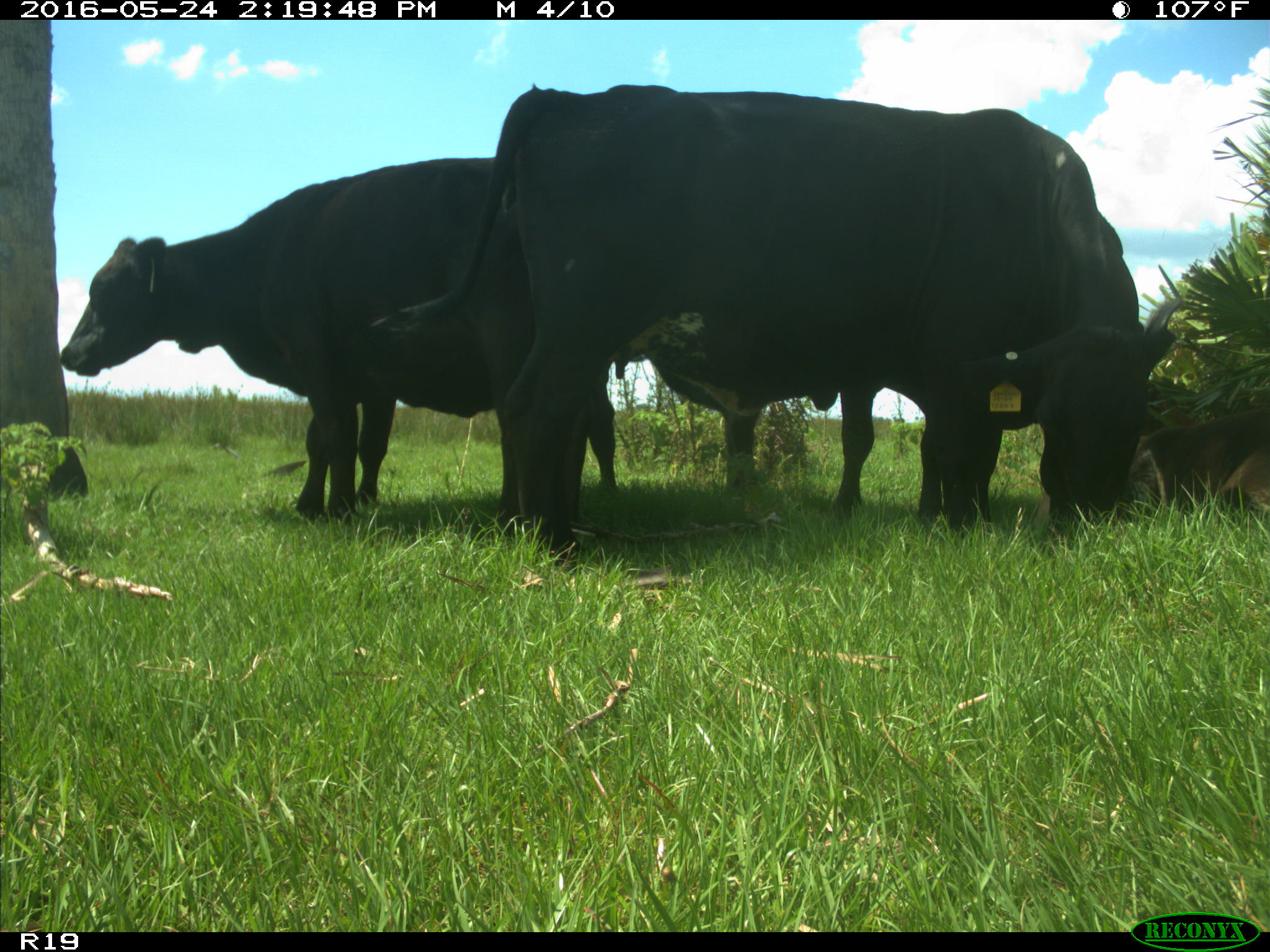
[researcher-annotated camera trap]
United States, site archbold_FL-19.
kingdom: Animalia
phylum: Chordata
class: Mammalia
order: Artiodactyla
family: Bovidae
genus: Bos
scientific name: Bos taurus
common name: domestic cow